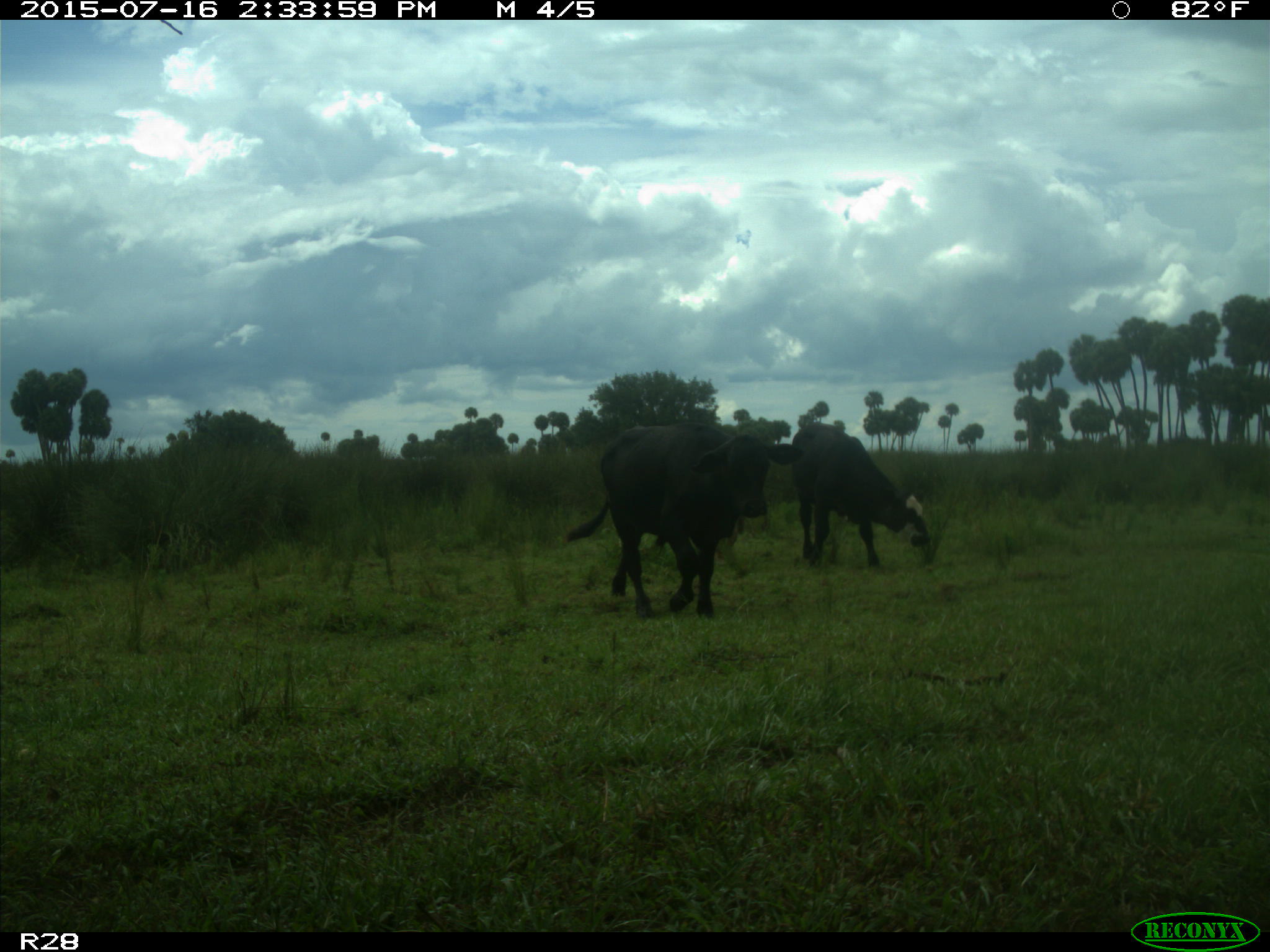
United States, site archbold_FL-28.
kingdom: Animalia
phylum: Chordata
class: Mammalia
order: Artiodactyla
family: Bovidae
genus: Bos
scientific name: Bos taurus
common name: domestic cow